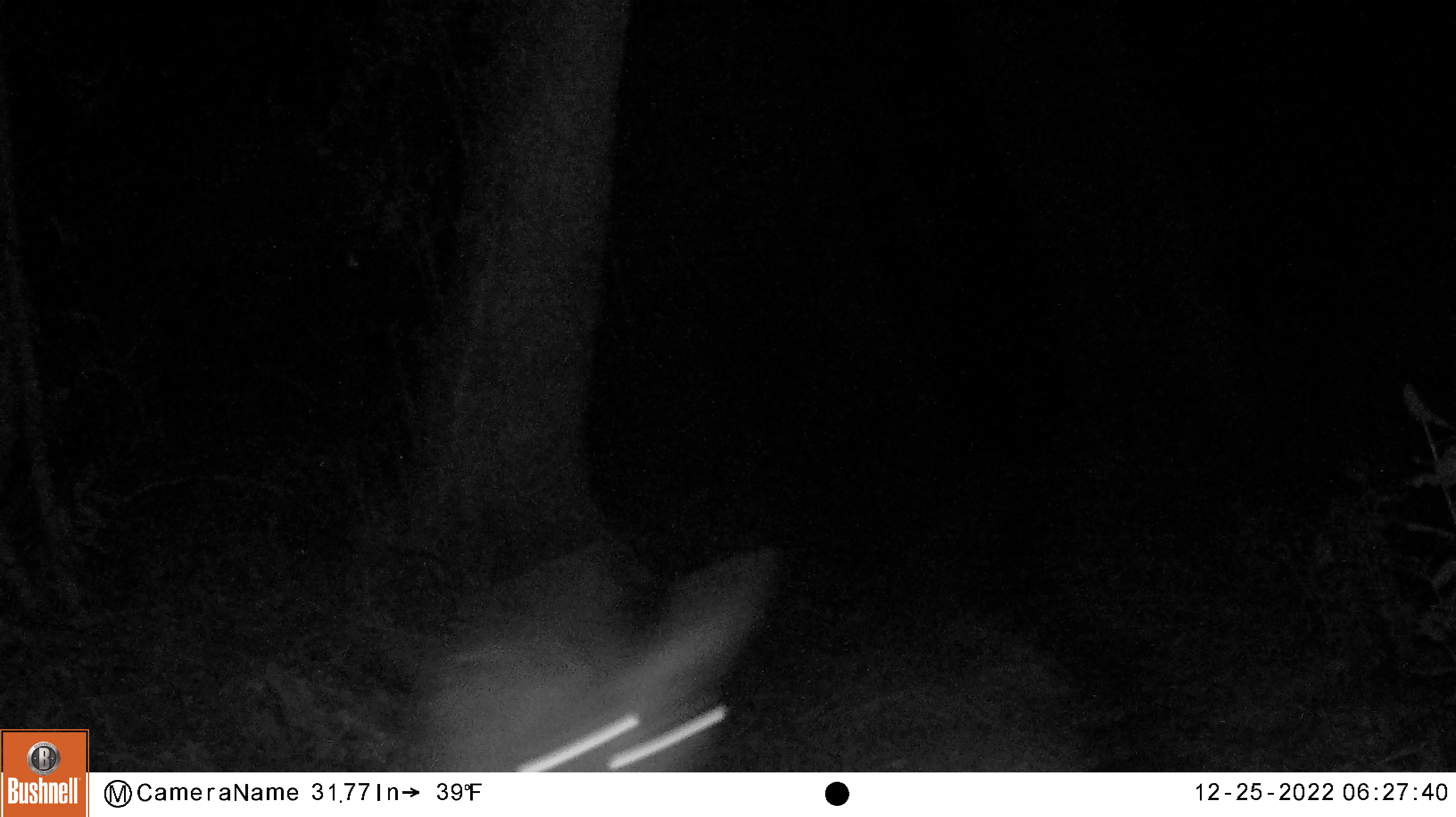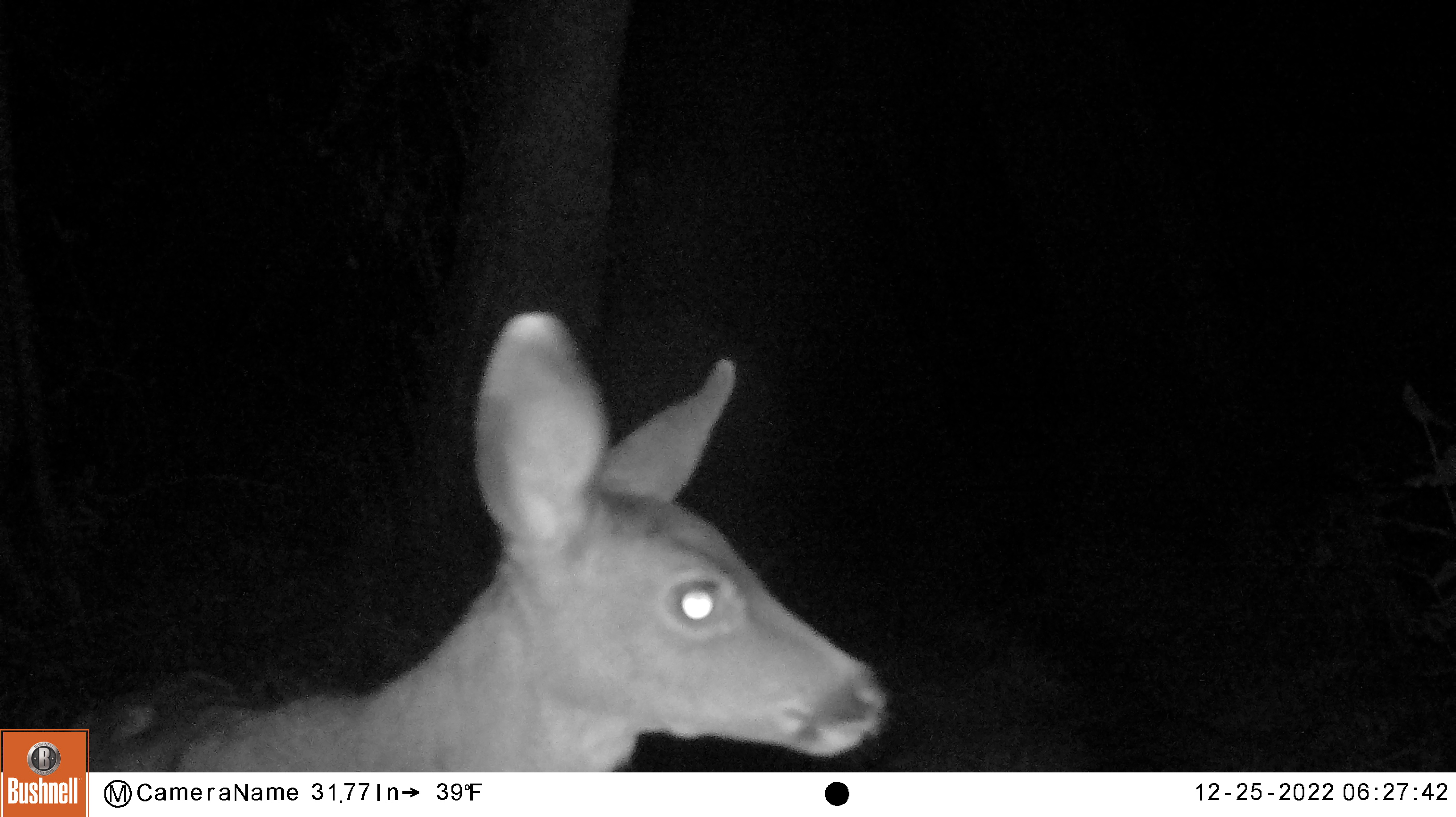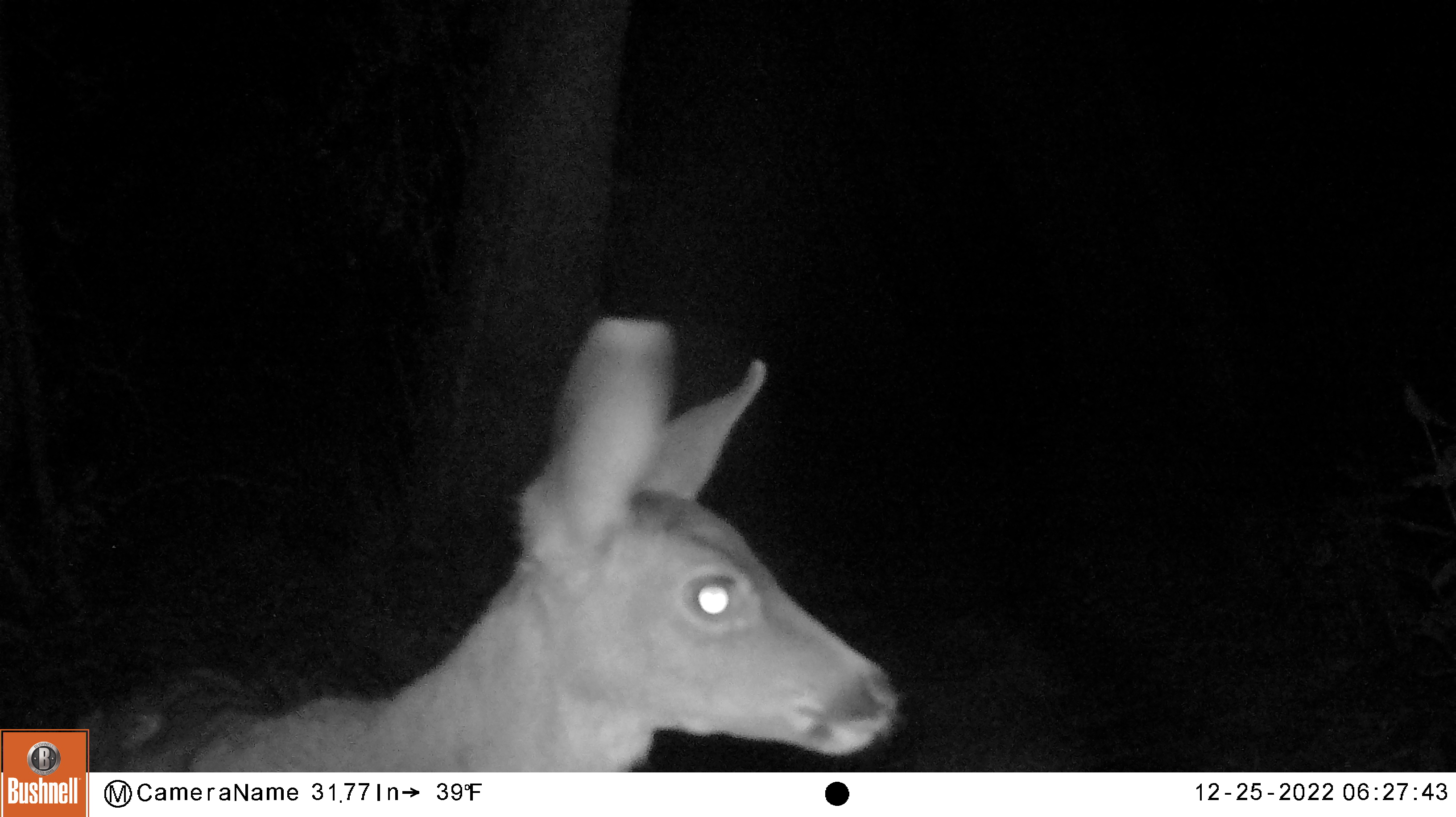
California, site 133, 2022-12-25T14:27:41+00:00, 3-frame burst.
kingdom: Animalia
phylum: Chordata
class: Mammalia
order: Artiodactyla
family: Cervidae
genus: Odocoileus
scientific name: Odocoileus hemionus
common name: mule deer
Mule deer (Odocoileus hemionus).